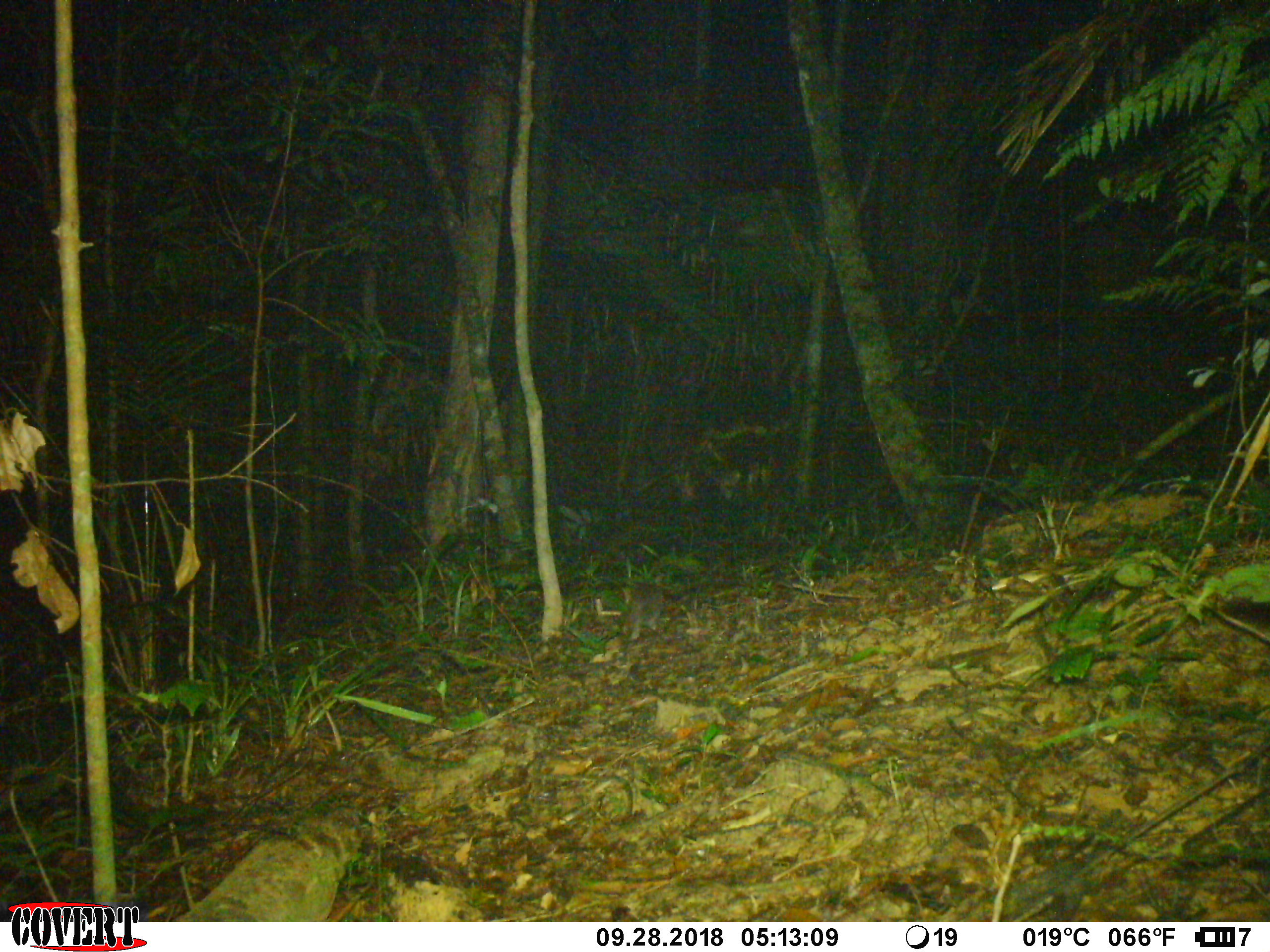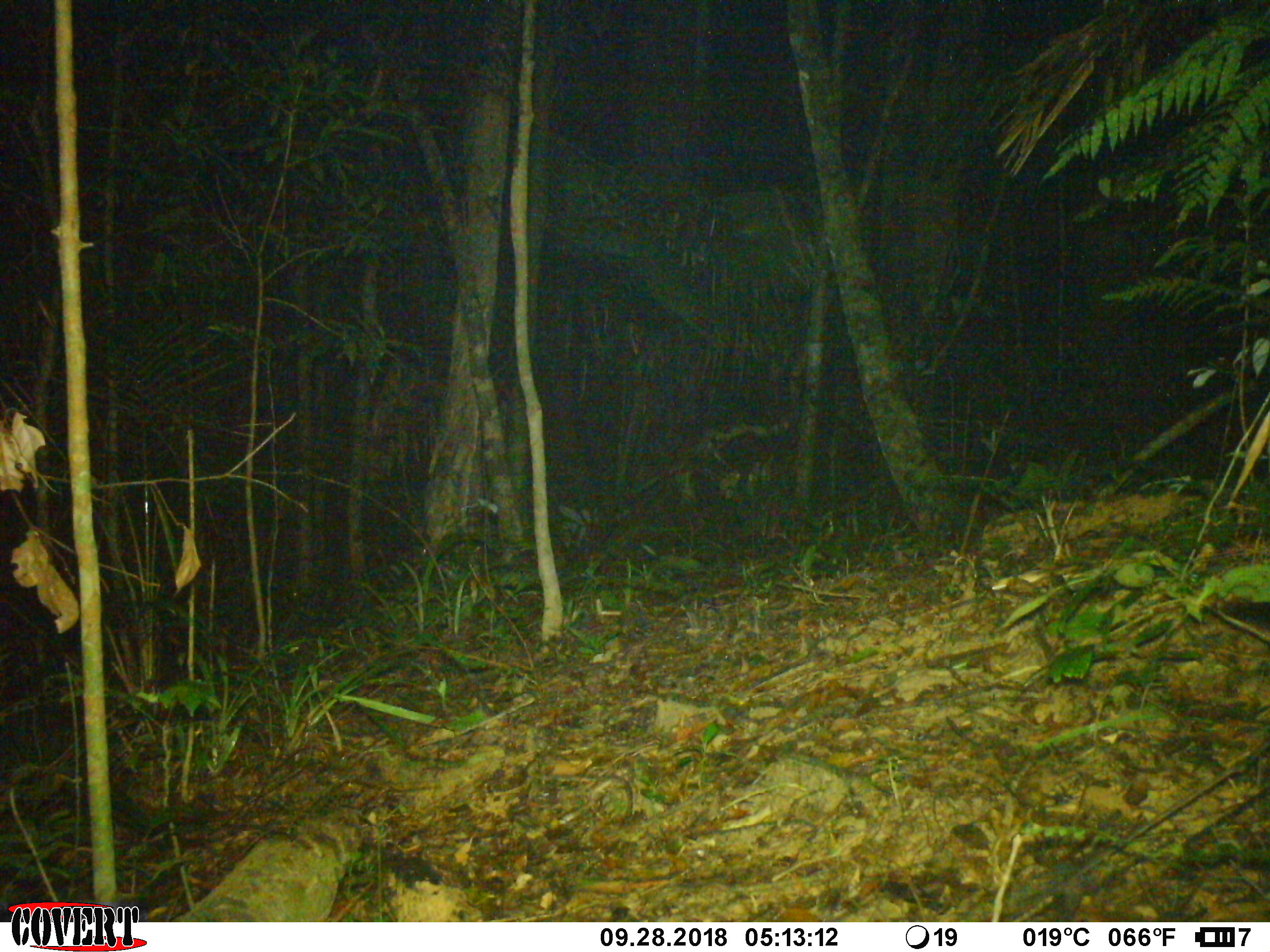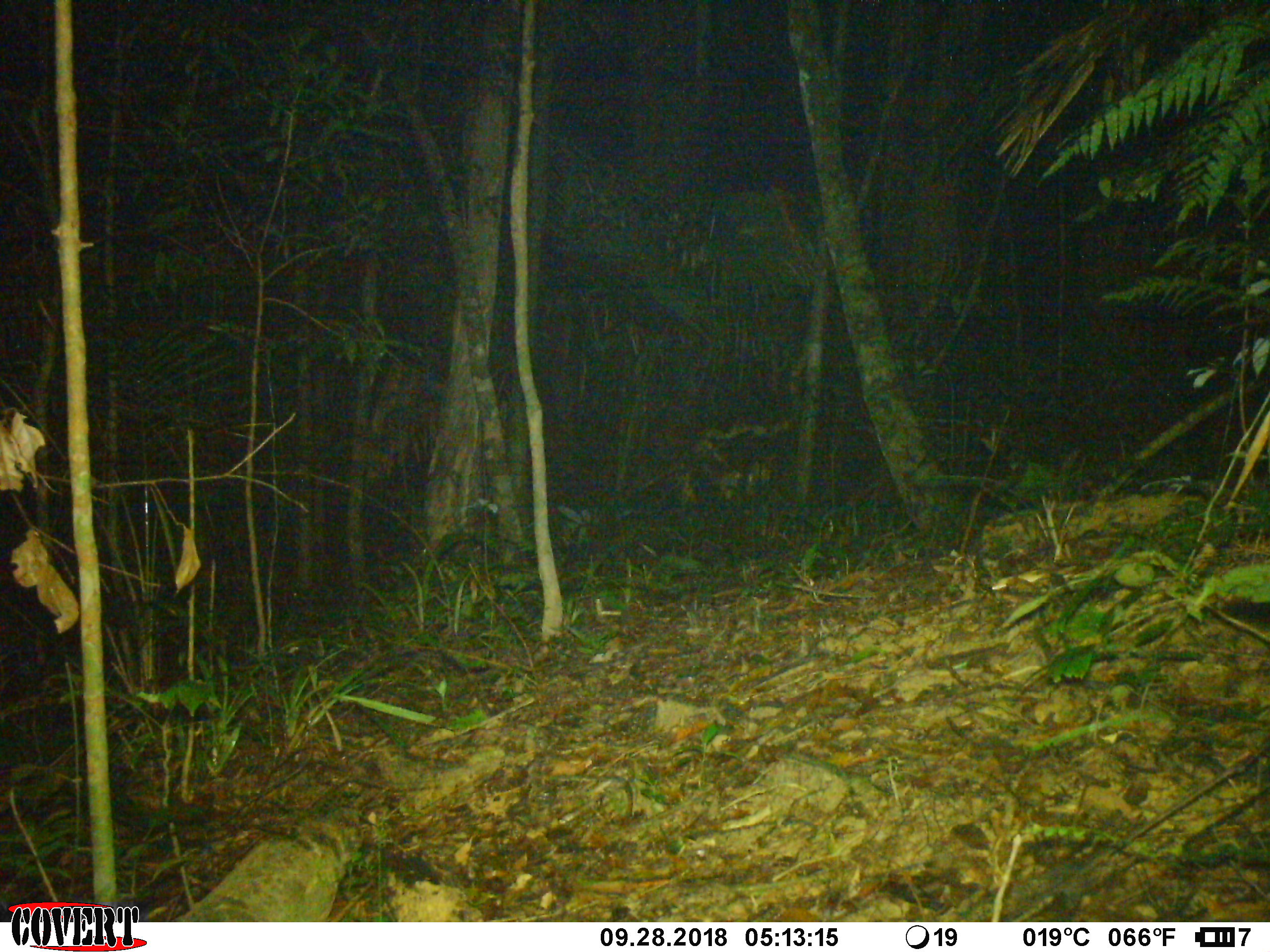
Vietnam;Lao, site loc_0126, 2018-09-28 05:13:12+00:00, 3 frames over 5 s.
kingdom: Animalia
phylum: Chordata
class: Mammalia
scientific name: Mammalia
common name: mammal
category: unidentified small mammal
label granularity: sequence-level